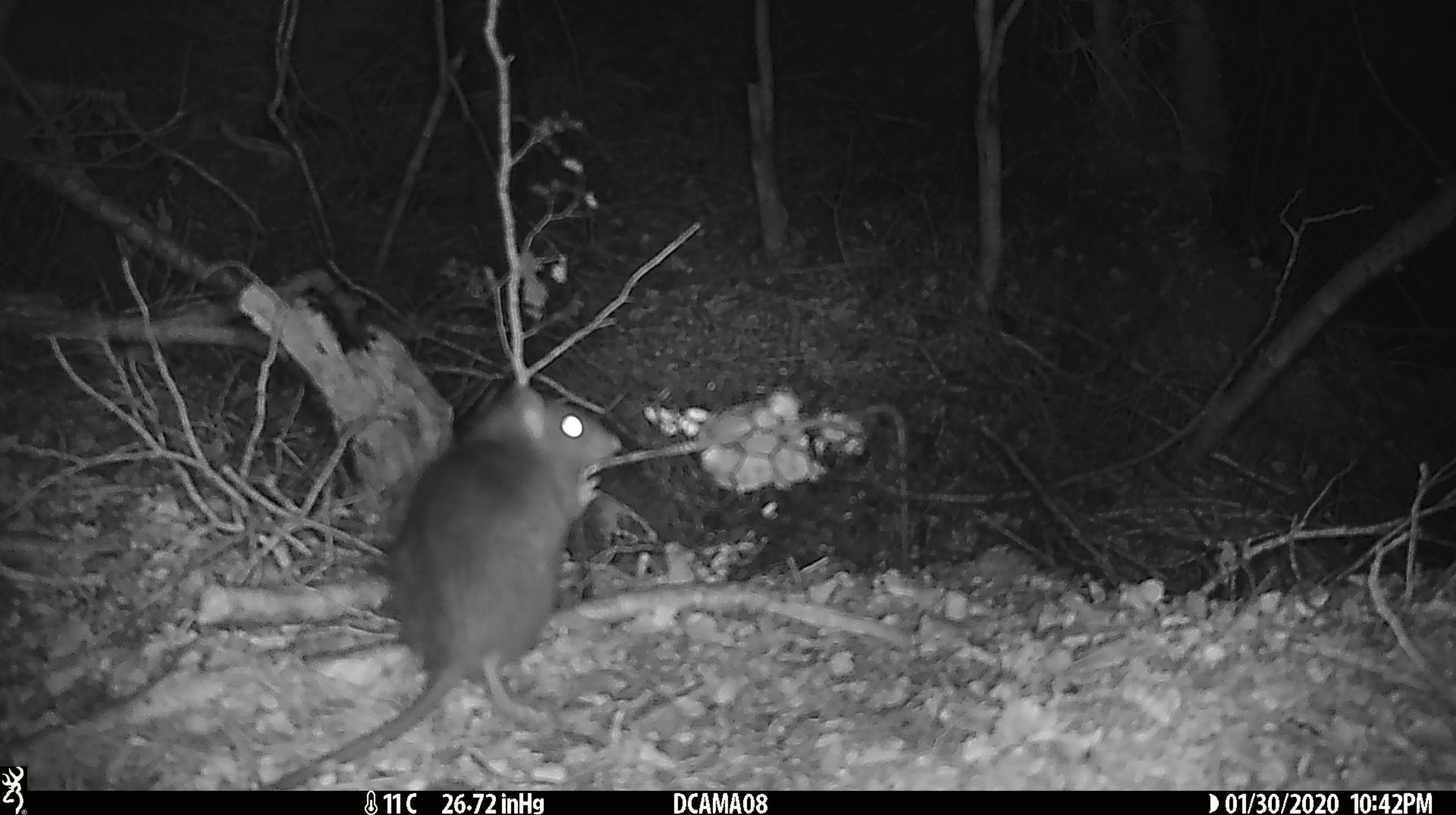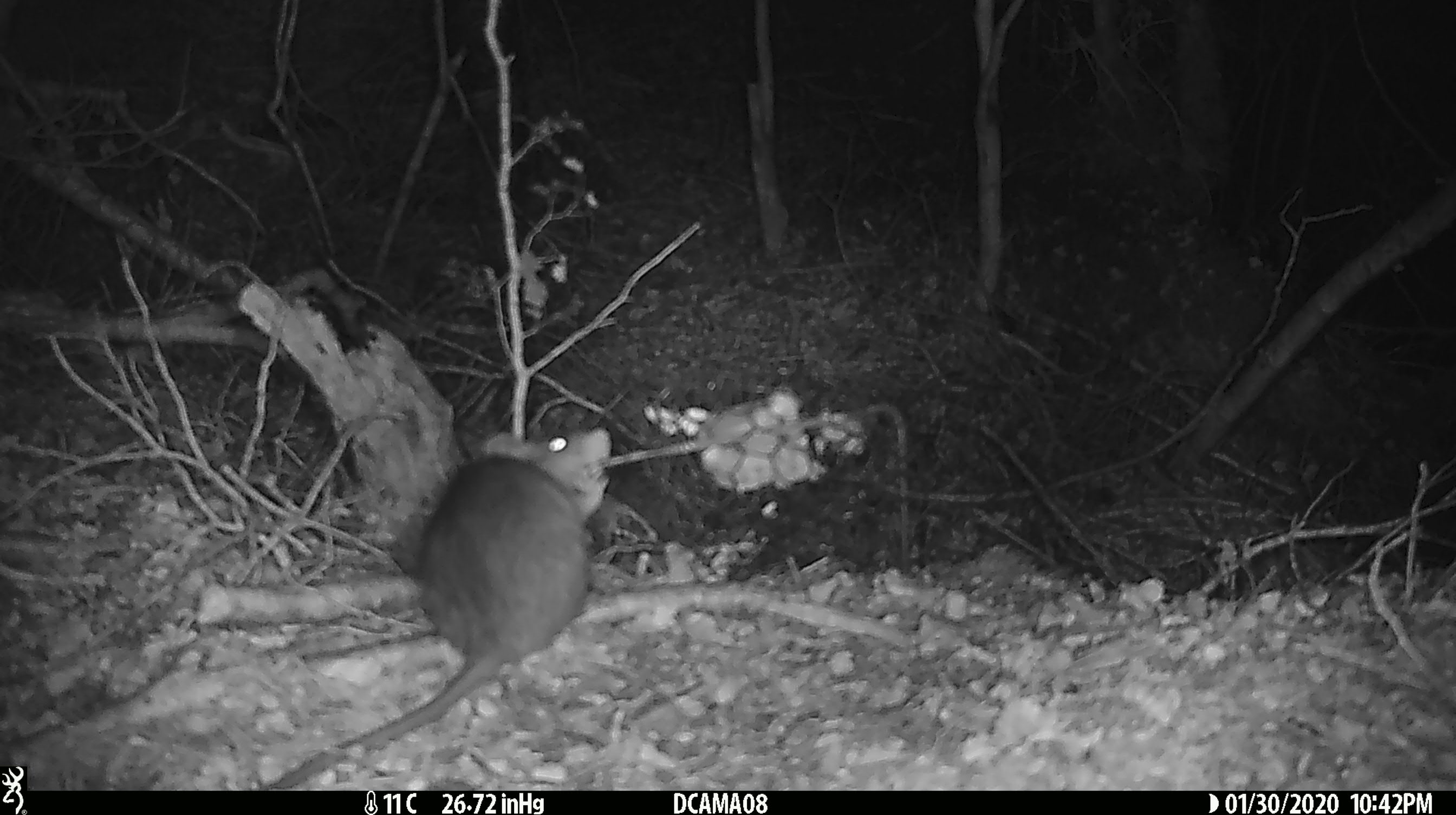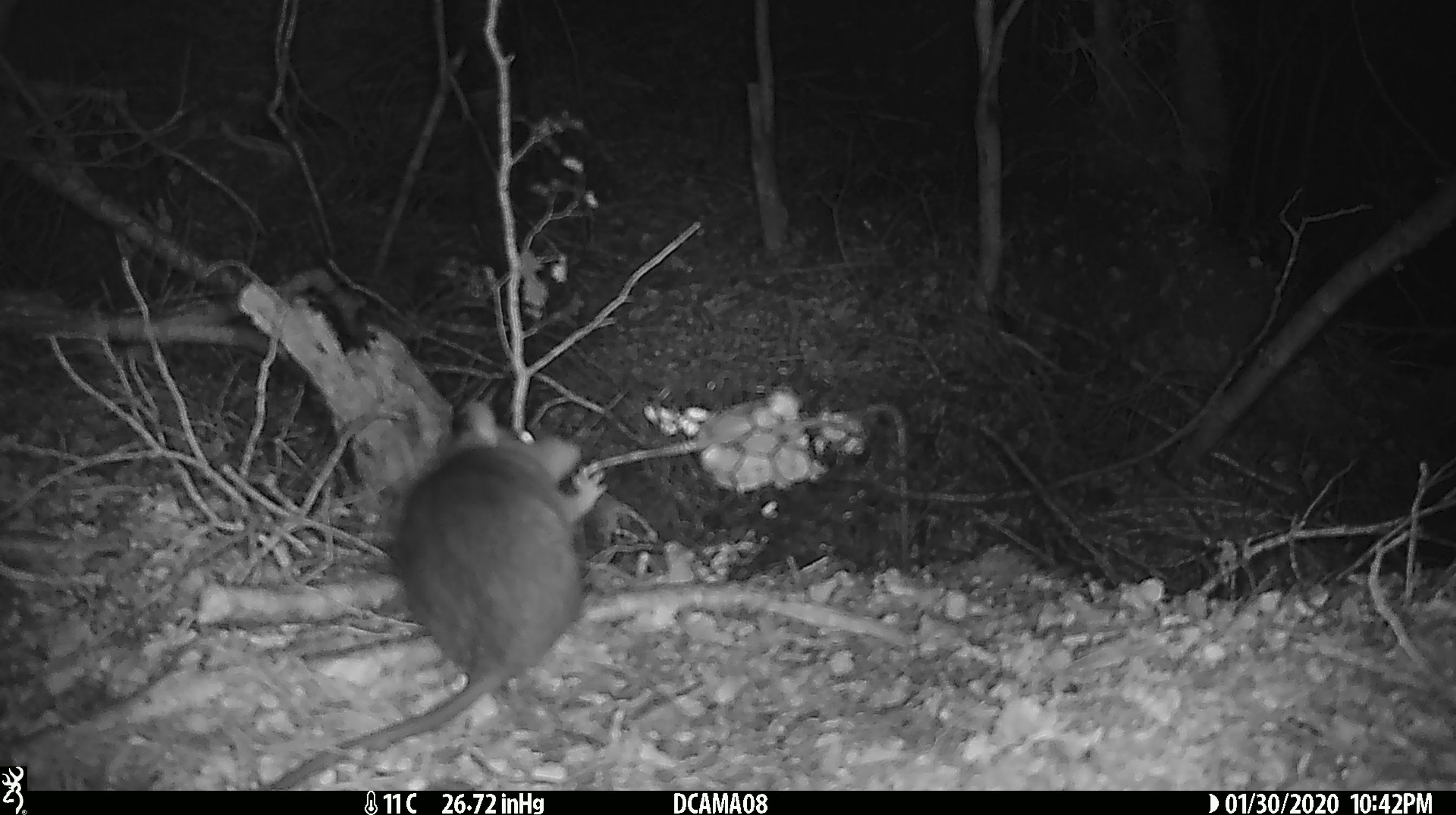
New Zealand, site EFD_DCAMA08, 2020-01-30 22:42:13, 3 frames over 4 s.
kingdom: Animalia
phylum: Chordata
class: Mammalia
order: Rodentia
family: Muridae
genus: Rattus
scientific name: Rattus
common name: rat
Rat (Rattus).